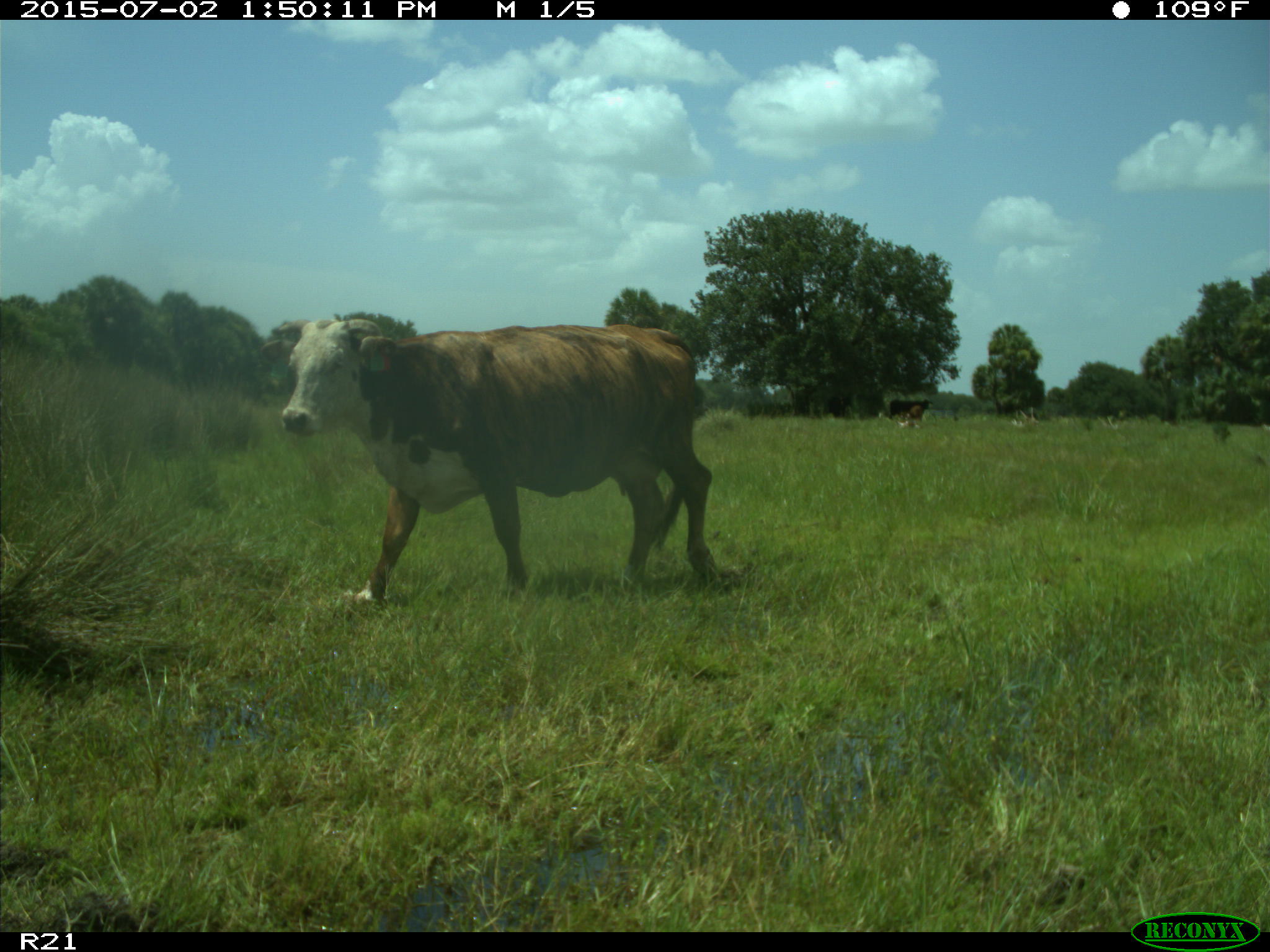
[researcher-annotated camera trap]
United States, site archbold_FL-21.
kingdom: Animalia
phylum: Chordata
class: Mammalia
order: Artiodactyla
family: Bovidae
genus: Bos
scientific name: Bos taurus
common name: domestic cow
Bos taurus (domestic cow).